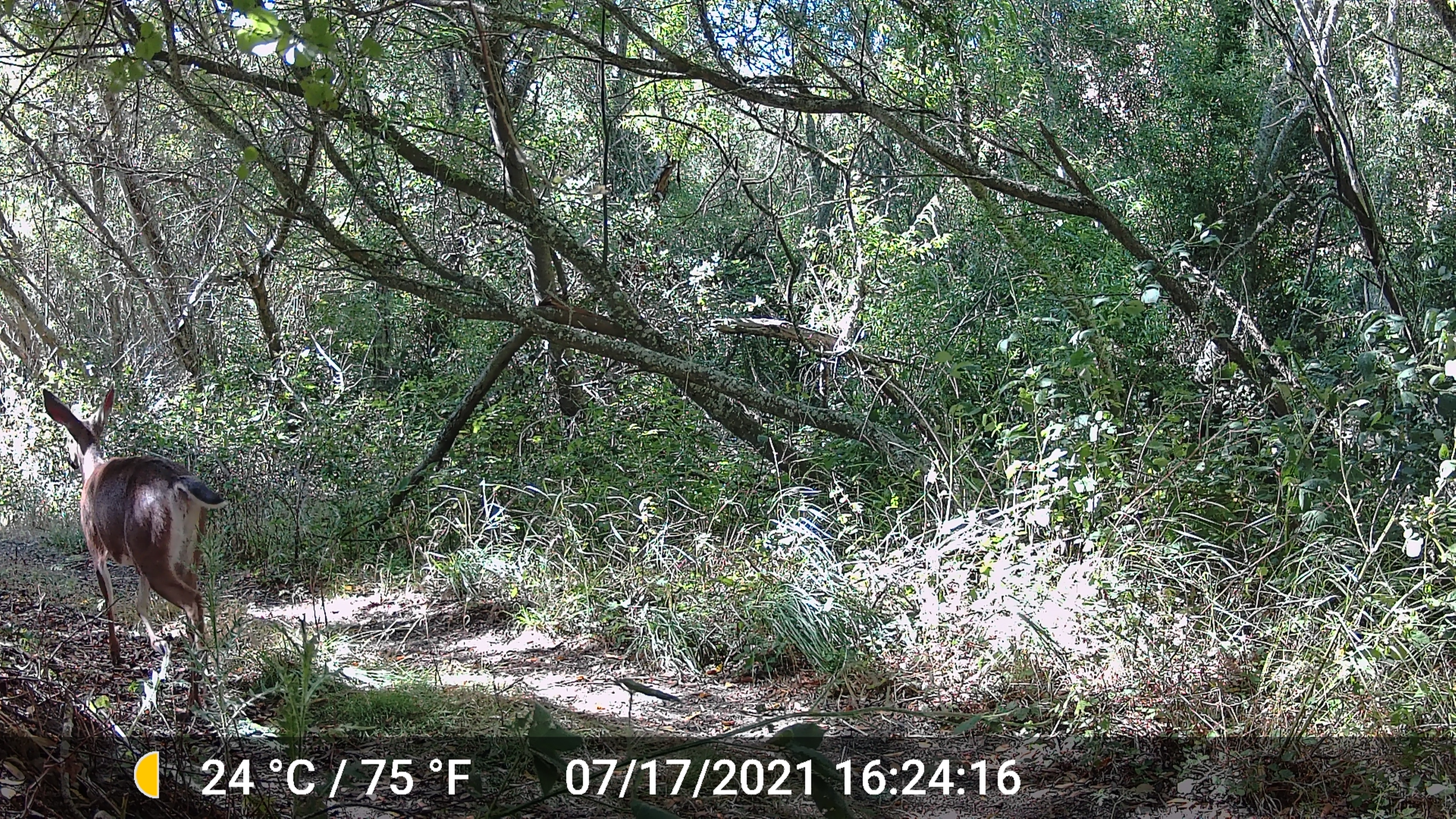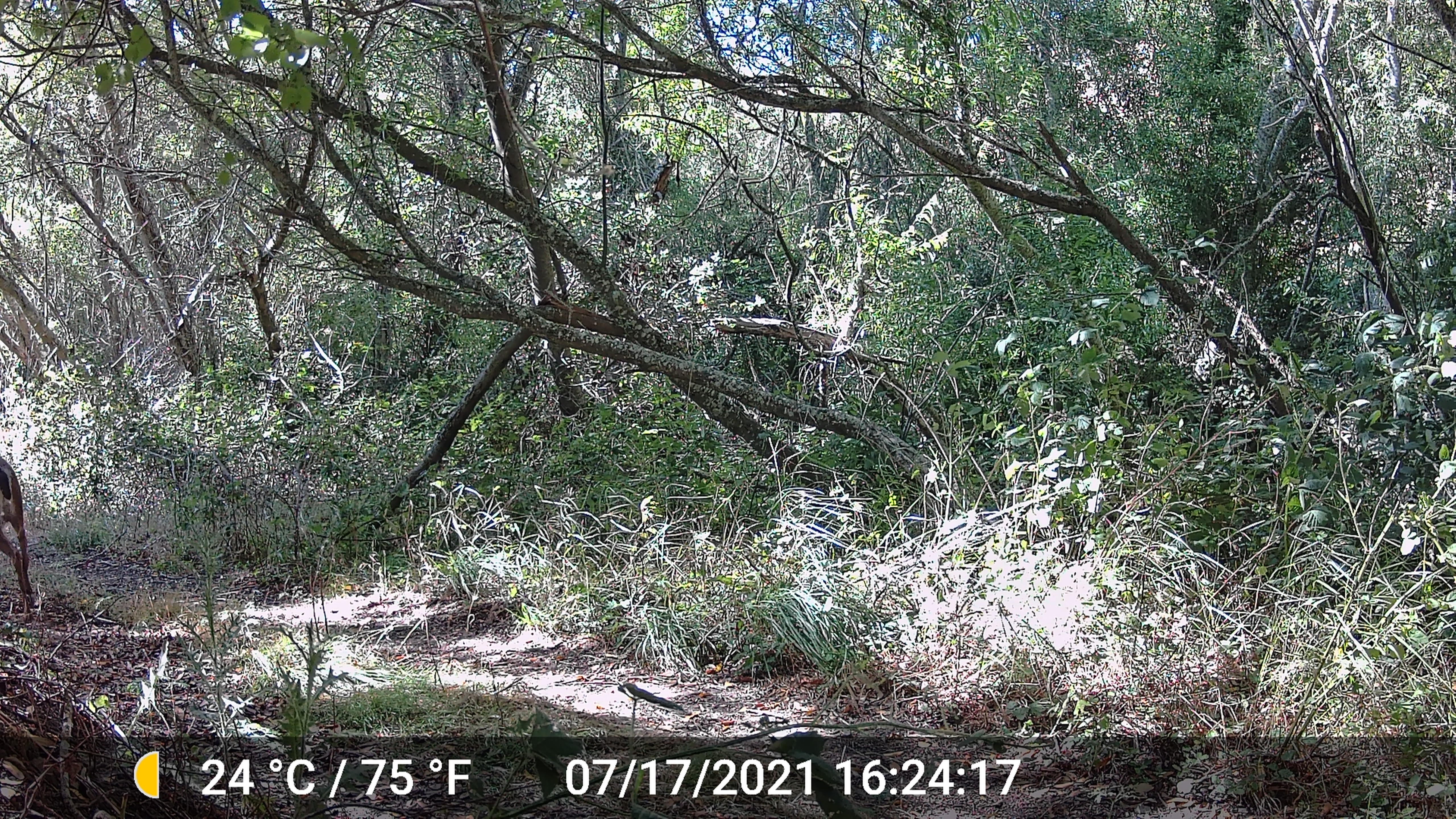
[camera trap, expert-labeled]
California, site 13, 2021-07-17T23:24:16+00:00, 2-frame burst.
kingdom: Animalia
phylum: Chordata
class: Mammalia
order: Artiodactyla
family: Cervidae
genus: Odocoileus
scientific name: Odocoileus hemionus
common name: mule deer